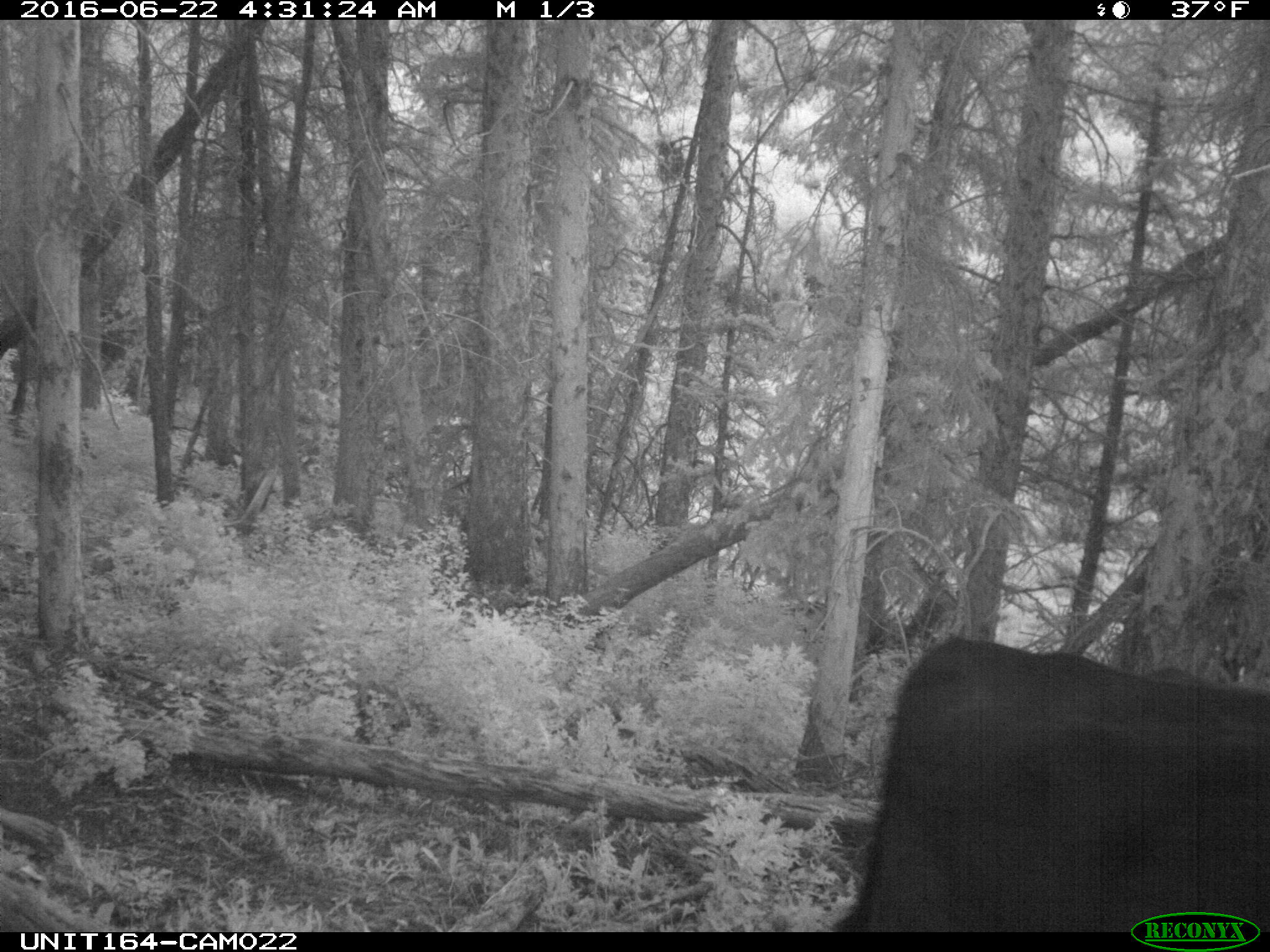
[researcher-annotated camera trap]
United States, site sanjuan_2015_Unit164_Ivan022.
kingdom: Animalia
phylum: Chordata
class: Mammalia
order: Artiodactyla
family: Bovidae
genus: Bos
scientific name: Bos taurus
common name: domestic cow